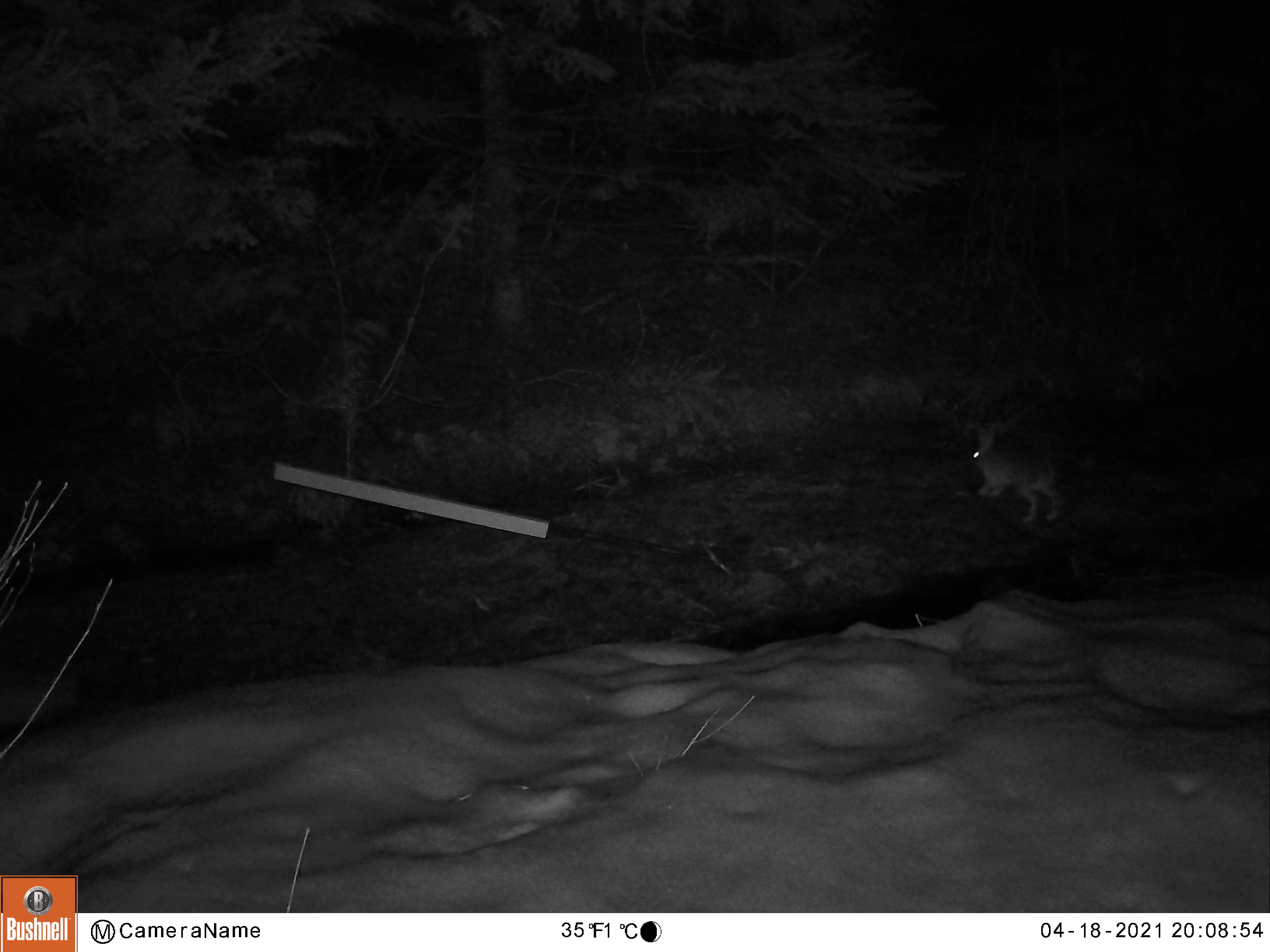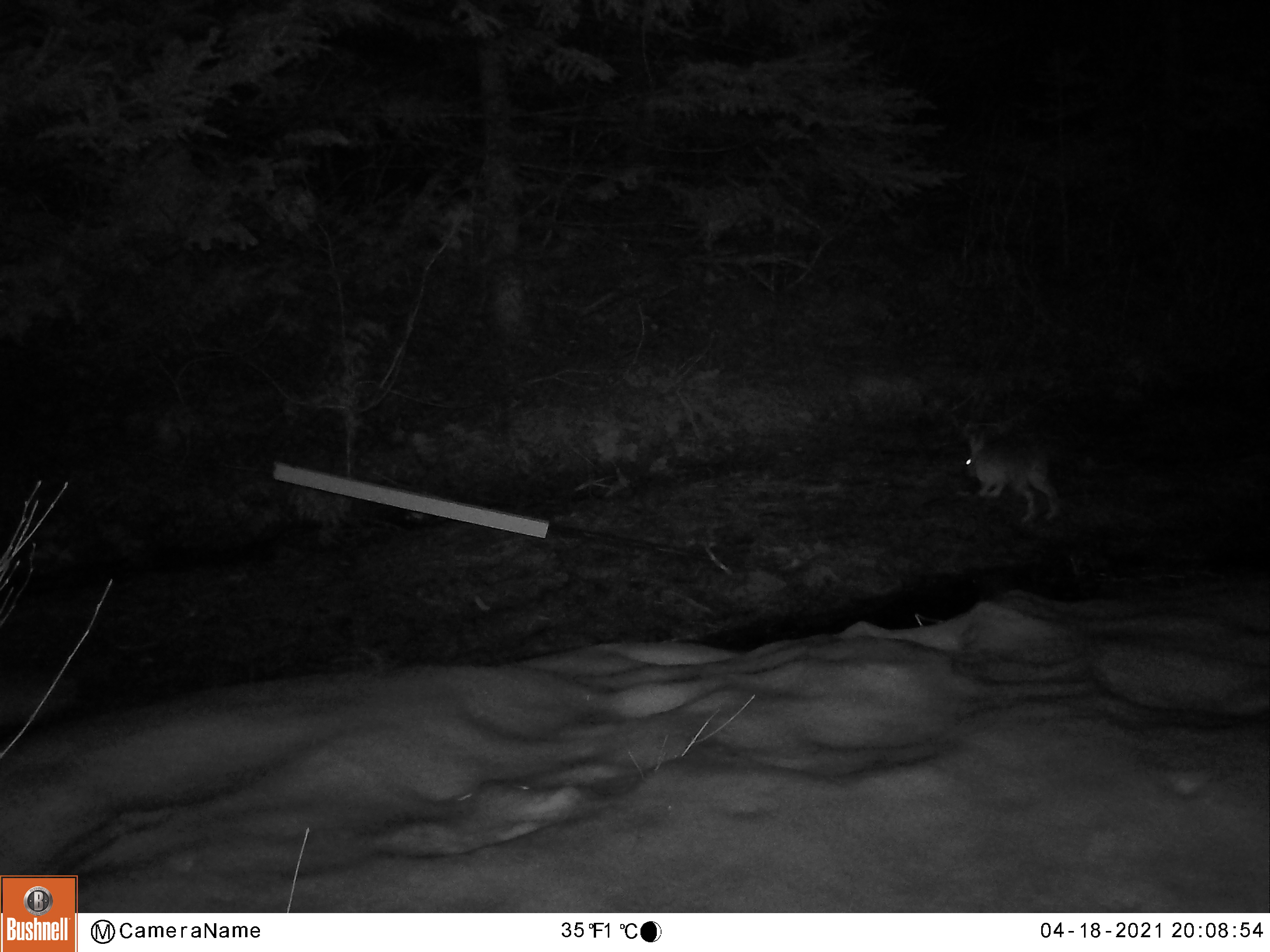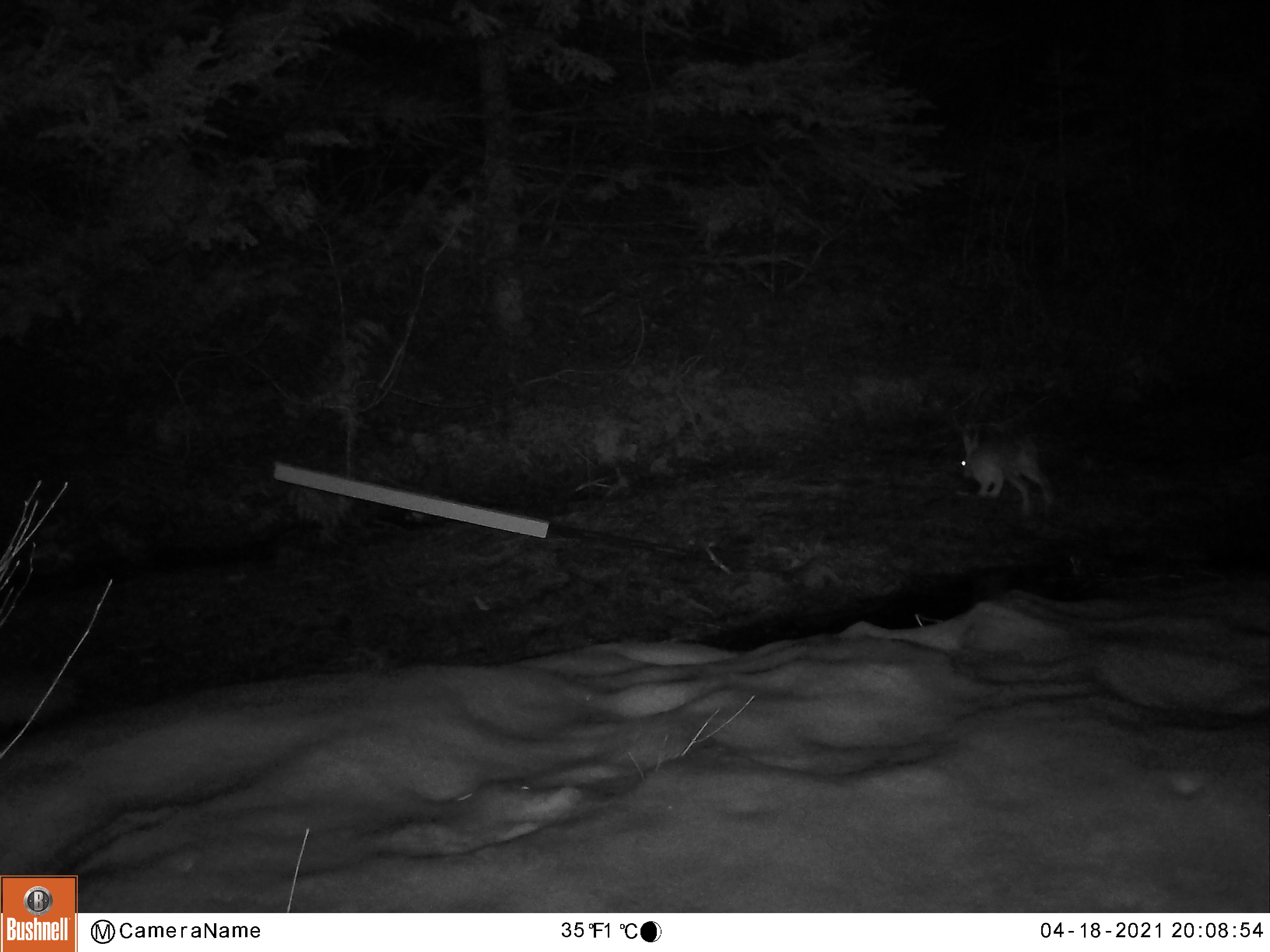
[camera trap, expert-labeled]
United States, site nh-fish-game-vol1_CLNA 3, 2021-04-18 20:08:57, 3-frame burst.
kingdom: Animalia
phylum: Chordata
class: Mammalia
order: Lagomorpha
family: Leporidae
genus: Lepus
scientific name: Lepus americanus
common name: snowshoe hare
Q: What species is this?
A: Snowshoe hare (Lepus americanus).